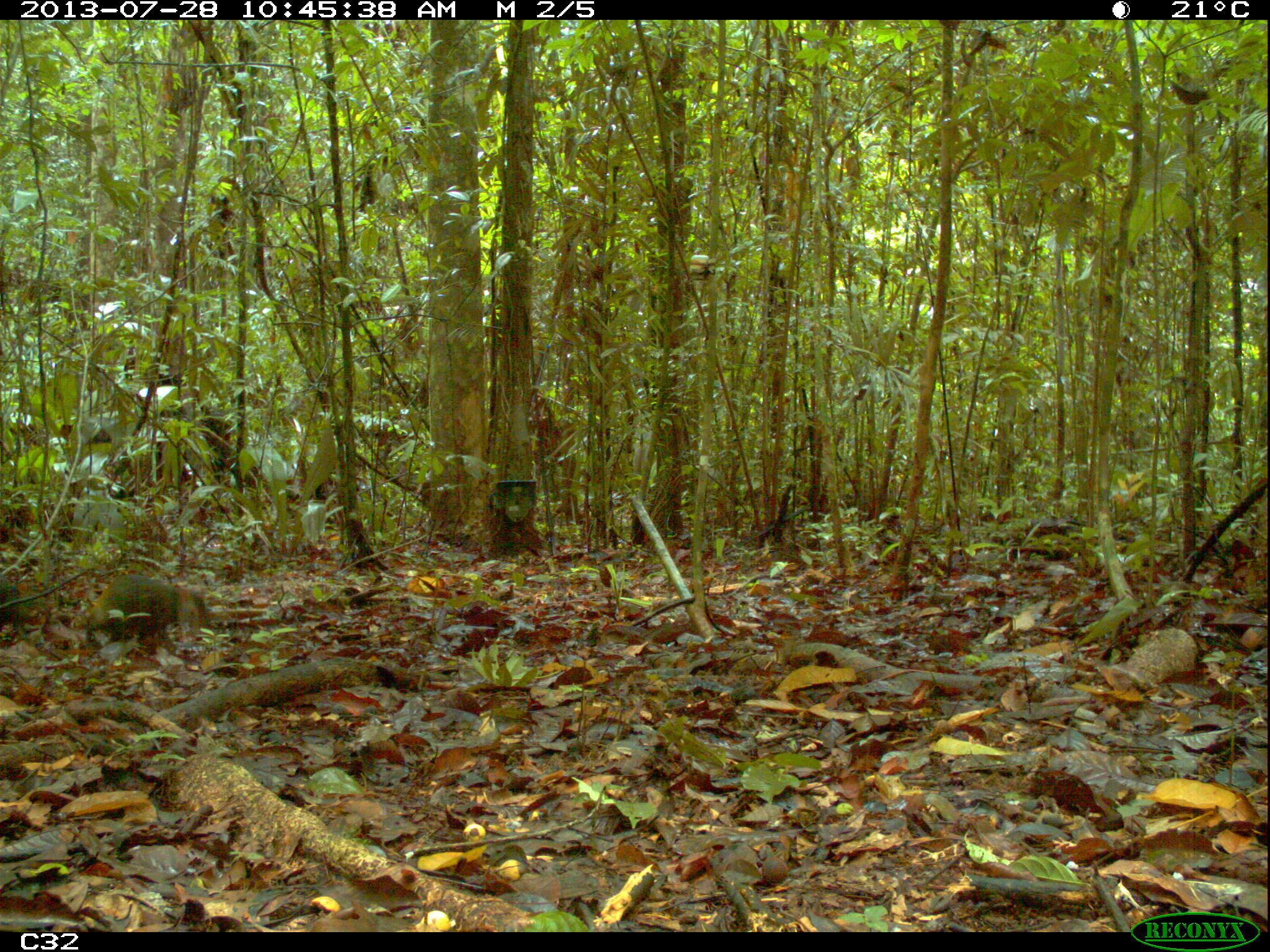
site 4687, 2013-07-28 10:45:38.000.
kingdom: Animalia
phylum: Chordata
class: Mammalia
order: Rodentia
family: Dasyproctidae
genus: Dasyprocta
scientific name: Dasyprocta leporina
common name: red-rumped agouti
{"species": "Dasyprocta leporina (red-rumped agouti)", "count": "1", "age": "adult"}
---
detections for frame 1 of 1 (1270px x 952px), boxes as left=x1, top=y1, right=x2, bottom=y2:
dasyprocta leporina: left=72, top=572, right=214, bottom=656; left=0, top=572, right=21, bottom=628